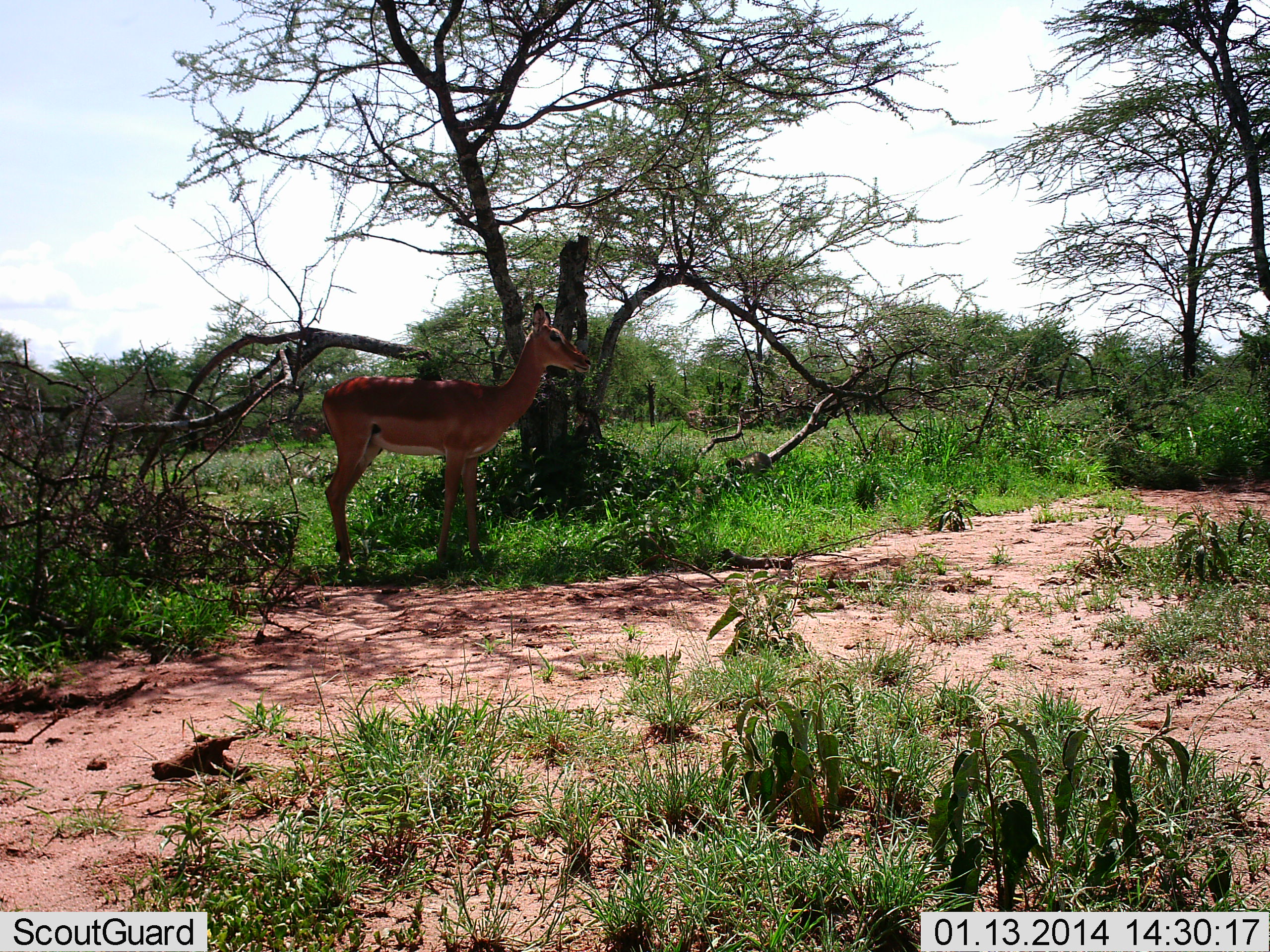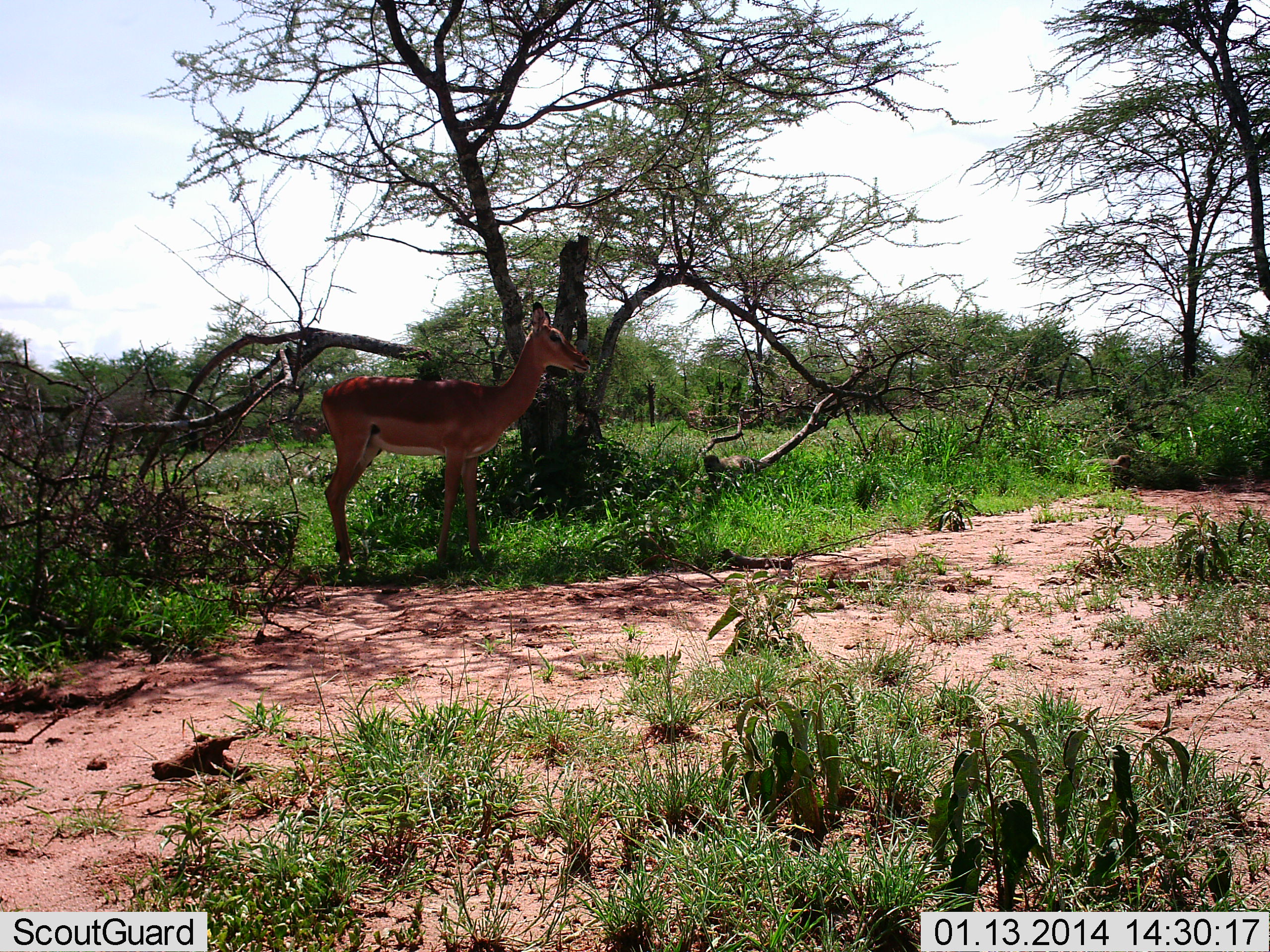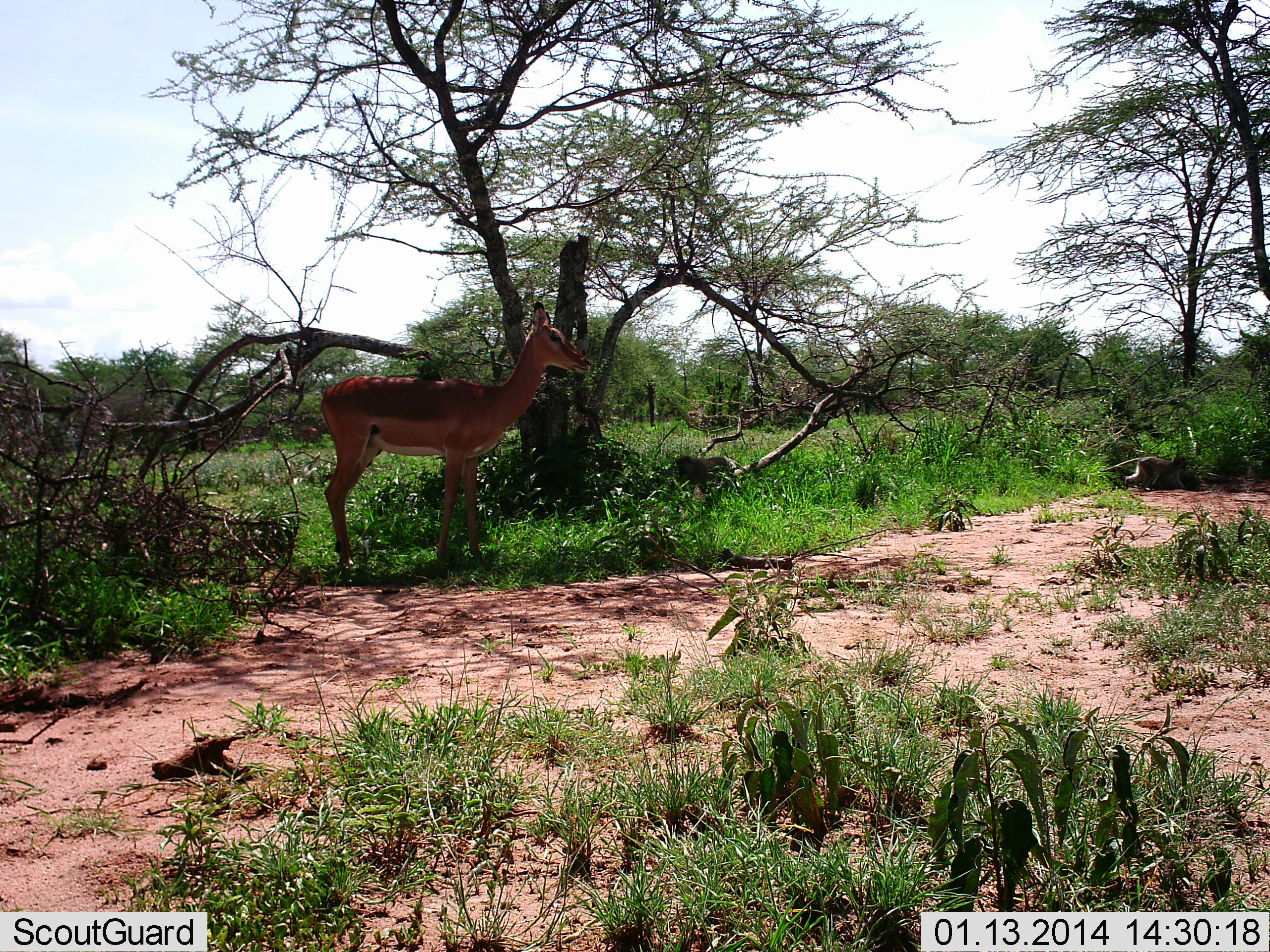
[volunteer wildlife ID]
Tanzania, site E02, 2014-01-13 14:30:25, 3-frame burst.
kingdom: Animalia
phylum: Chordata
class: Mammalia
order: Artiodactyla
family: Bovidae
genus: Aepyceros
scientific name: Aepyceros melampus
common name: impala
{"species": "impala (Aepyceros melampus)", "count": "1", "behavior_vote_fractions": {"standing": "100%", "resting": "0%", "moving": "0%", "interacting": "0%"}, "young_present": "0%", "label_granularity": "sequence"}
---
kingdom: Animalia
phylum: Chordata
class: Mammalia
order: Primates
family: Cercopithecidae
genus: Chlorocebus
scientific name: Chlorocebus pygerythrus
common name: vervet monkey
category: monkeyvervet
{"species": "monkeyvervet (vervet monkey) (Chlorocebus pygerythrus)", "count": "2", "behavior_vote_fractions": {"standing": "0%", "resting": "0%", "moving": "100%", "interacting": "0%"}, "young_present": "0%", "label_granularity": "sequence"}